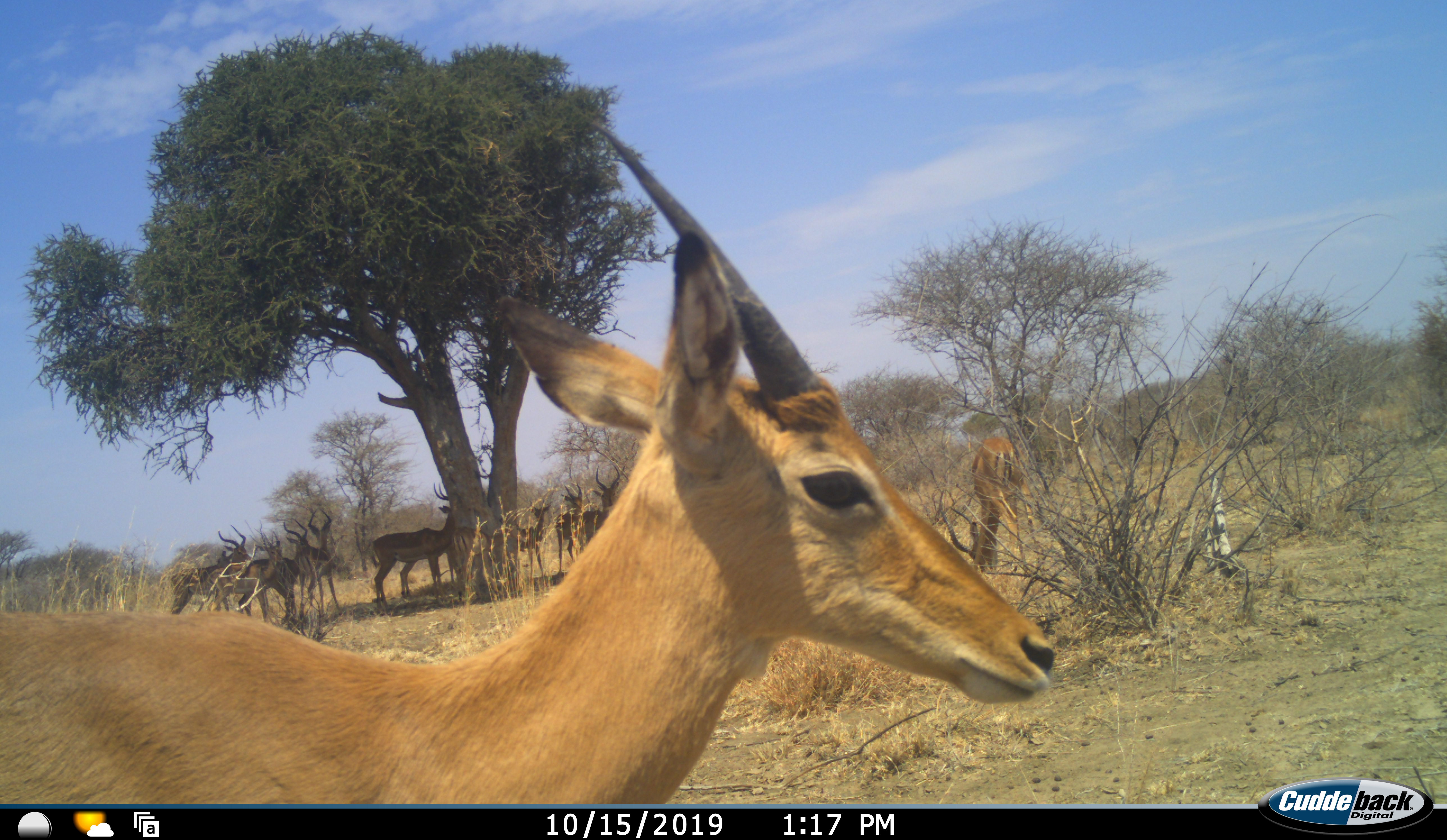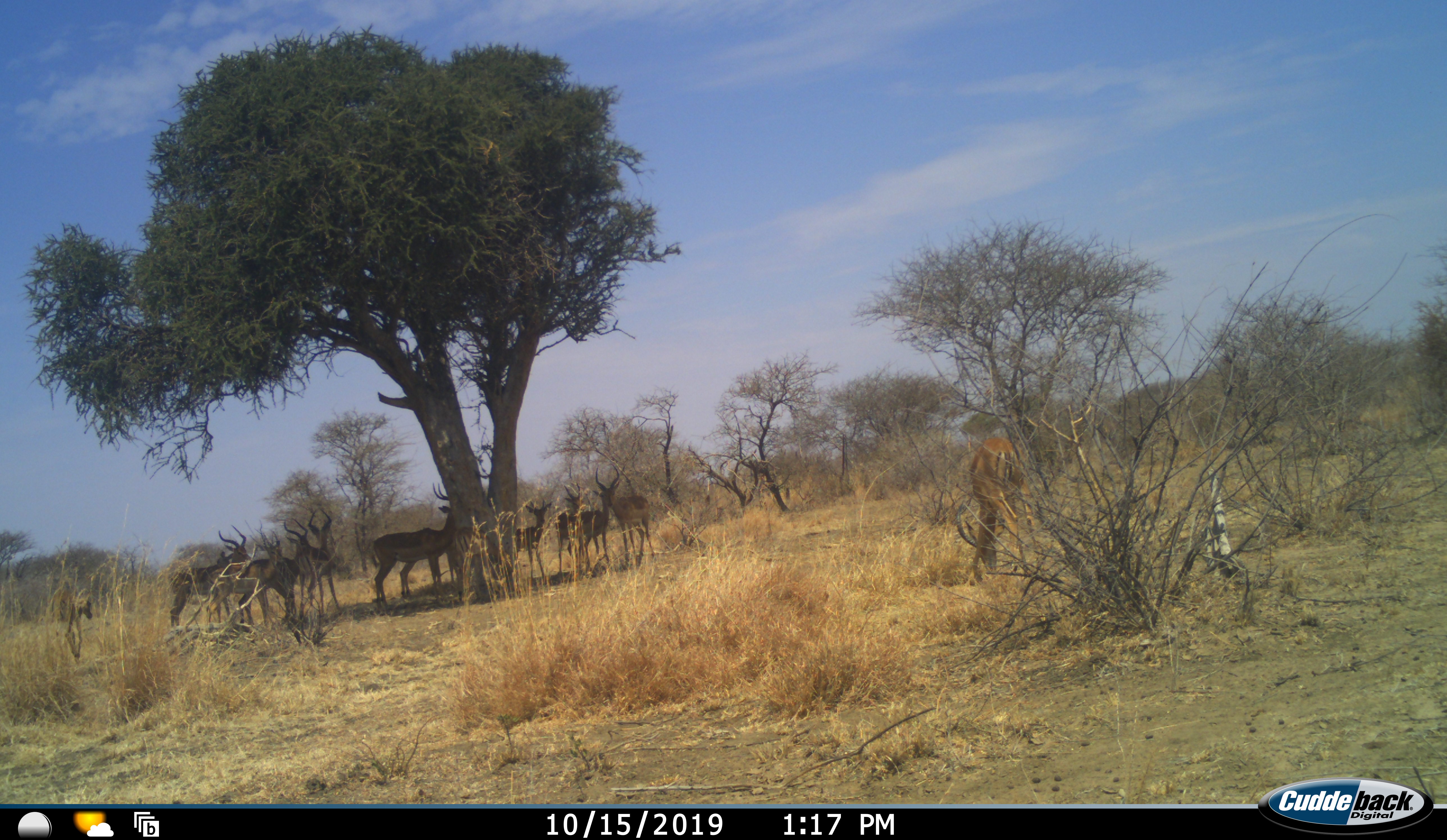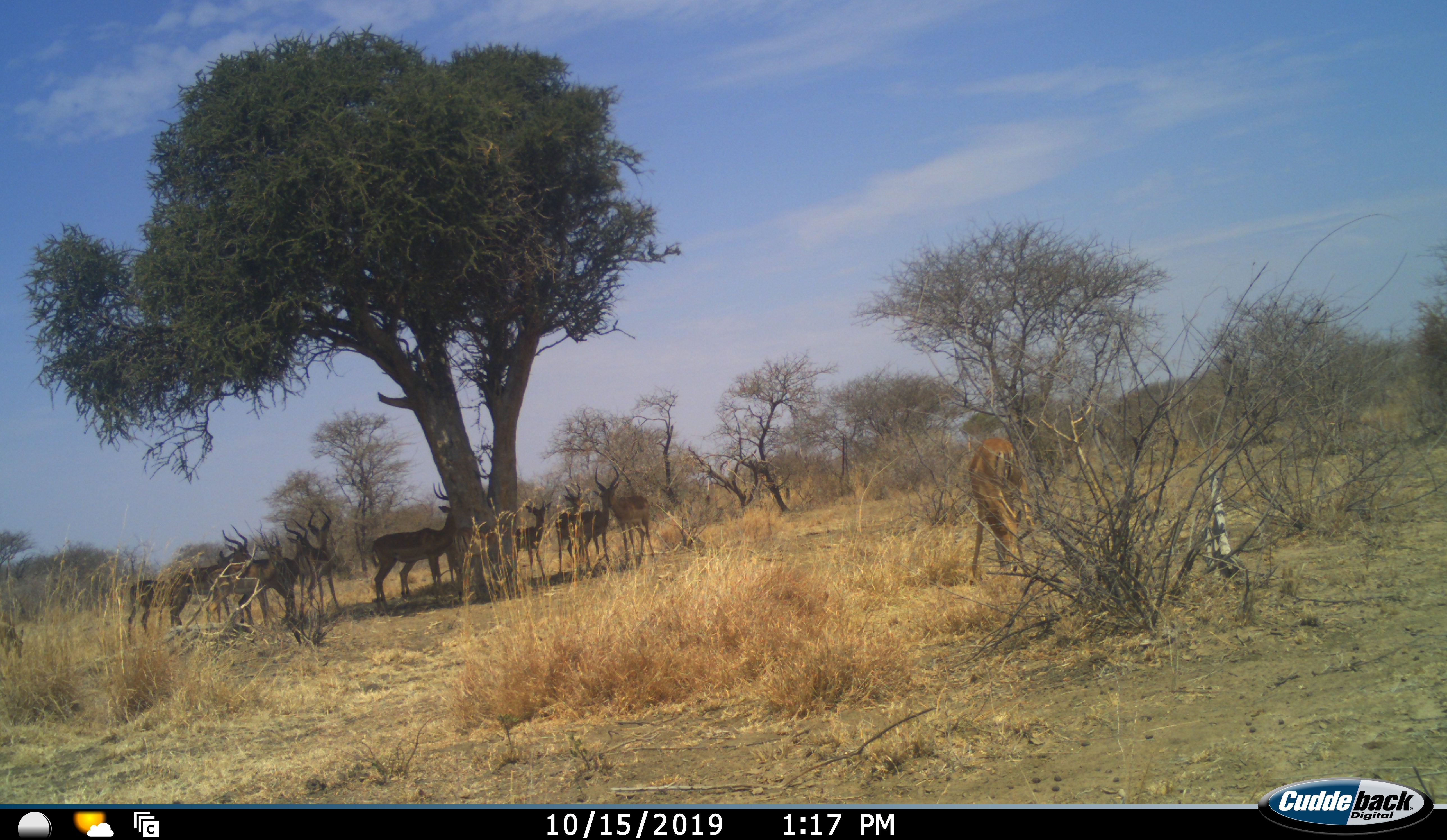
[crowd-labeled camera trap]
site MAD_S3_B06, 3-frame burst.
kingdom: Animalia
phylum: Chordata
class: Mammalia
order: Artiodactyla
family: Bovidae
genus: Aepyceros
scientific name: Aepyceros melampus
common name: impala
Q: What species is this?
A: Impala (Aepyceros melampus).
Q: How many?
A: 11-50.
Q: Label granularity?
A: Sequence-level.